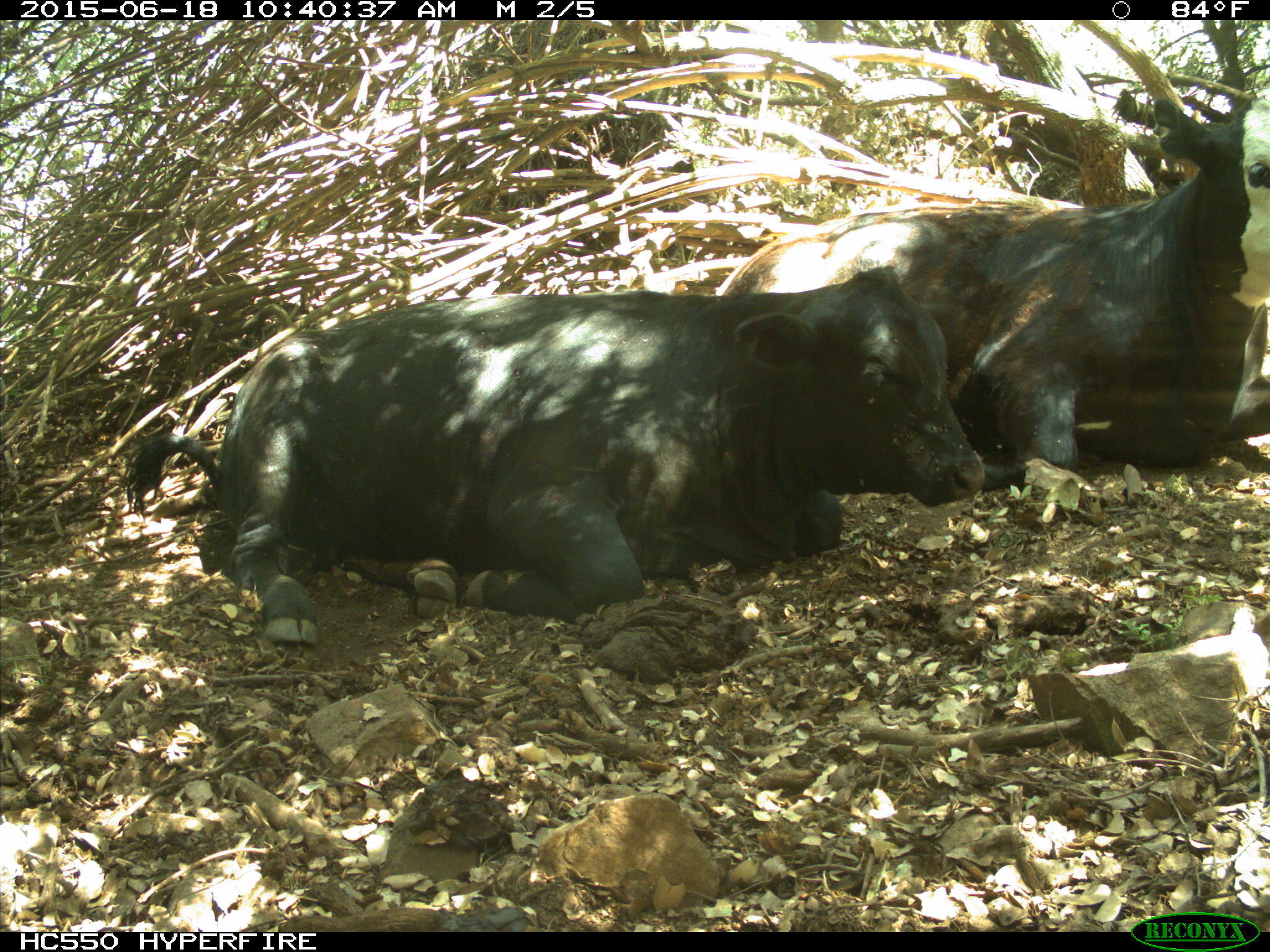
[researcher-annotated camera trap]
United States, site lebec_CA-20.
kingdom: Animalia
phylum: Chordata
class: Mammalia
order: Artiodactyla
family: Bovidae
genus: Bos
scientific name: Bos taurus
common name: domestic cow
Bos taurus (domestic cow).